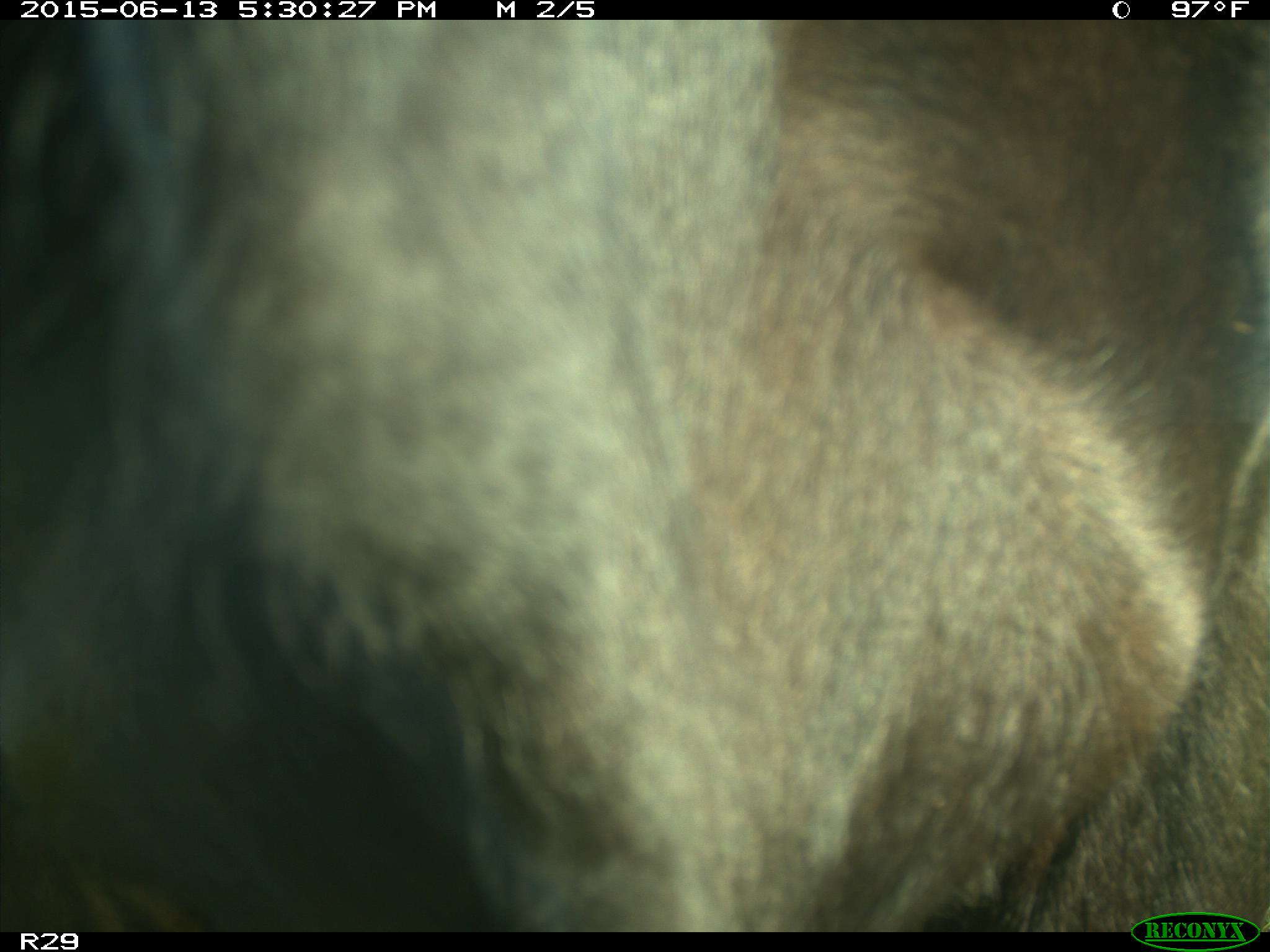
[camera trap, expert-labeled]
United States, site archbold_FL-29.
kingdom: Animalia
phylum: Chordata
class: Mammalia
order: Artiodactyla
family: Bovidae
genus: Bos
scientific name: Bos taurus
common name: domestic cow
Bos taurus (domestic cow).